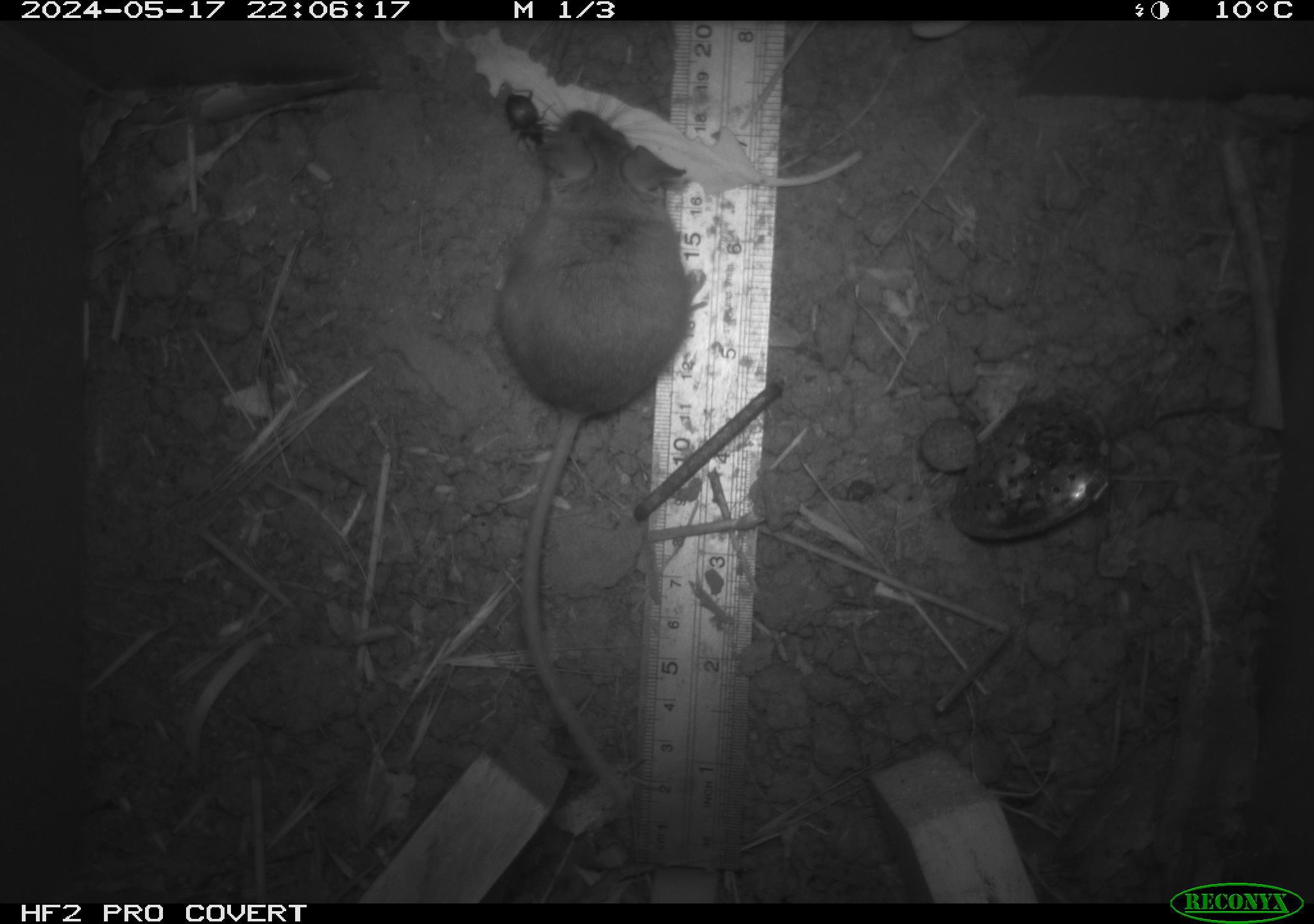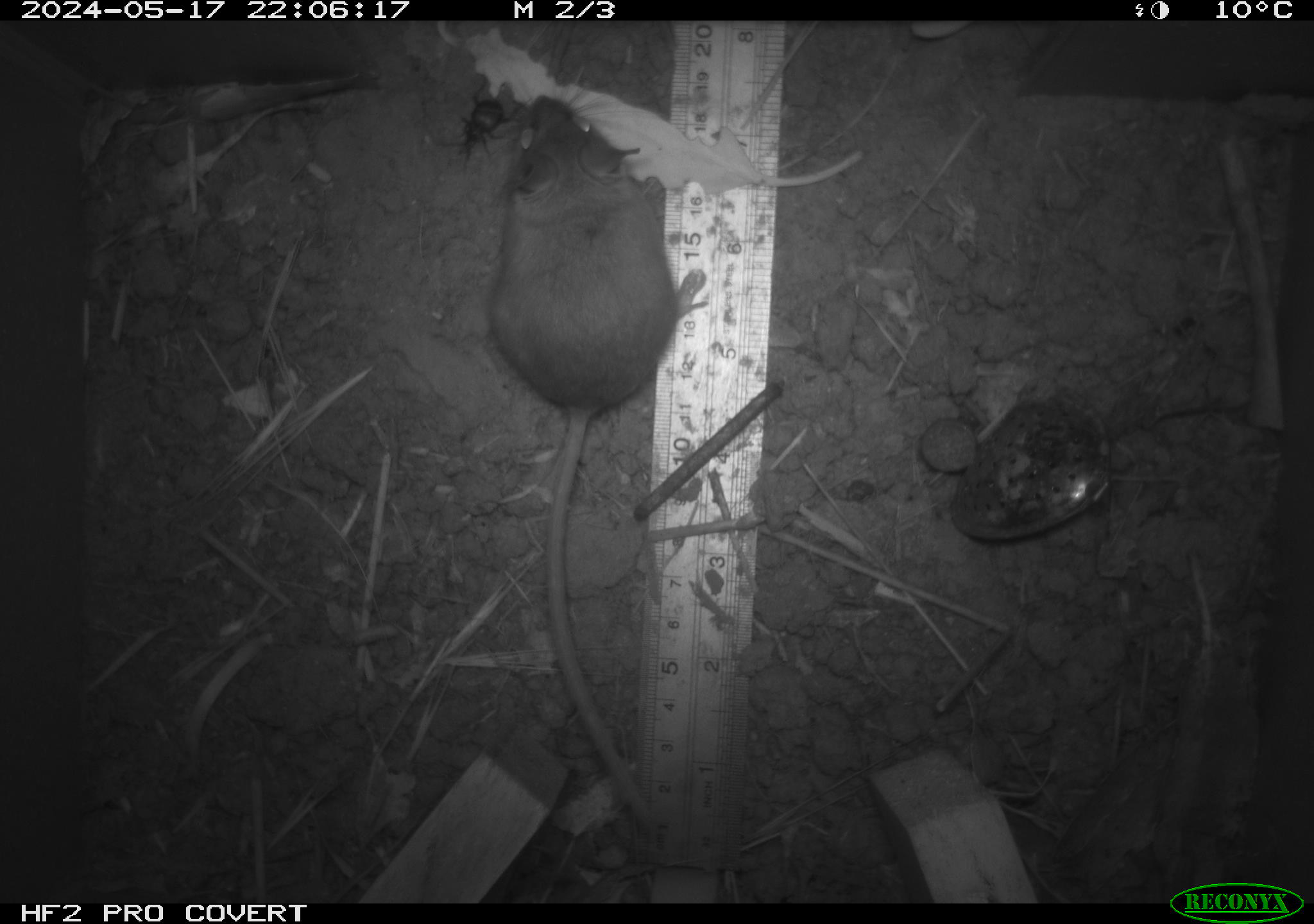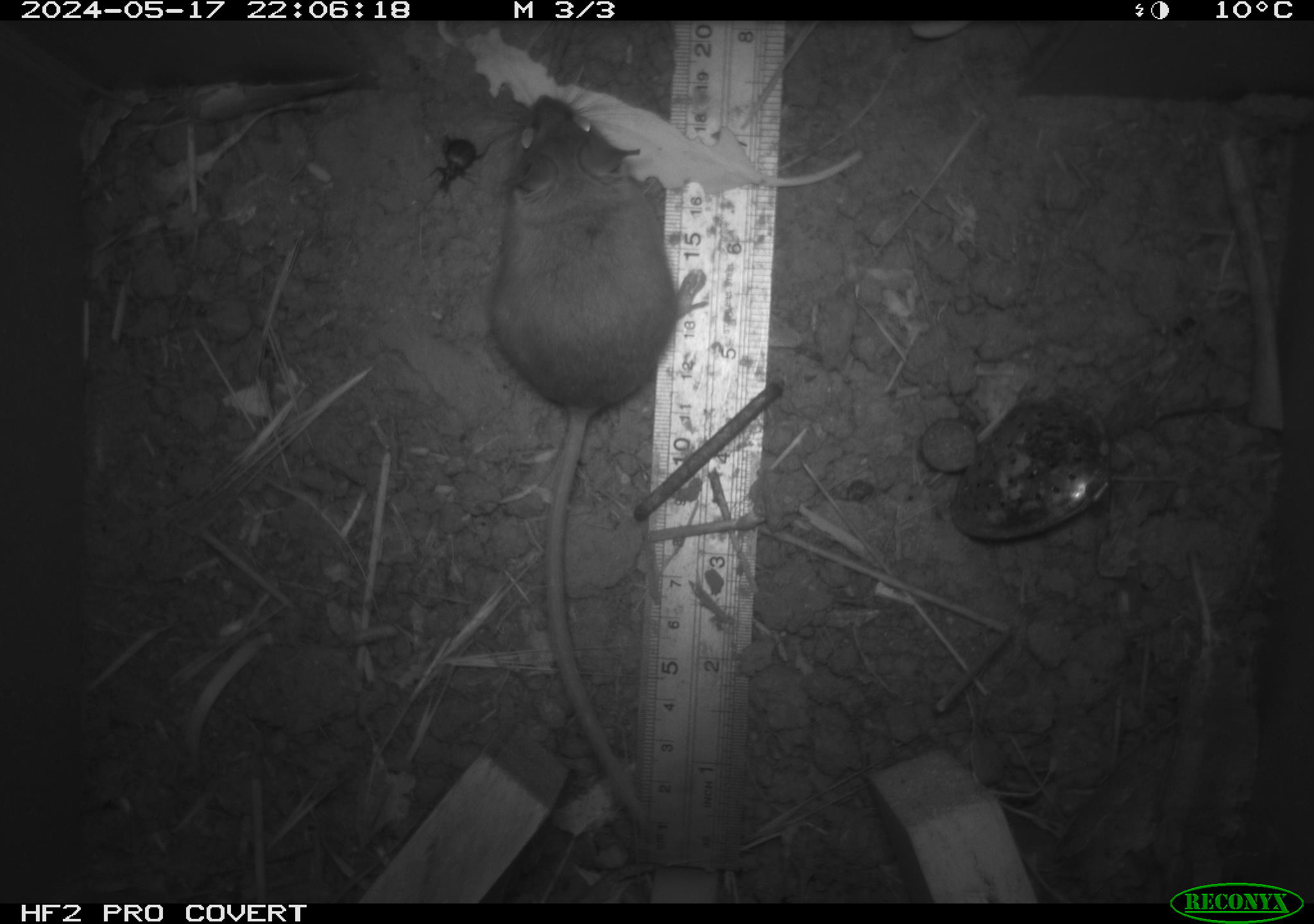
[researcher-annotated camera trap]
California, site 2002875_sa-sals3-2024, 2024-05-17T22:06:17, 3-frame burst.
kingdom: Animalia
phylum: Chordata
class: Mammalia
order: Rodentia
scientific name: Rodentia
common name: mouse species